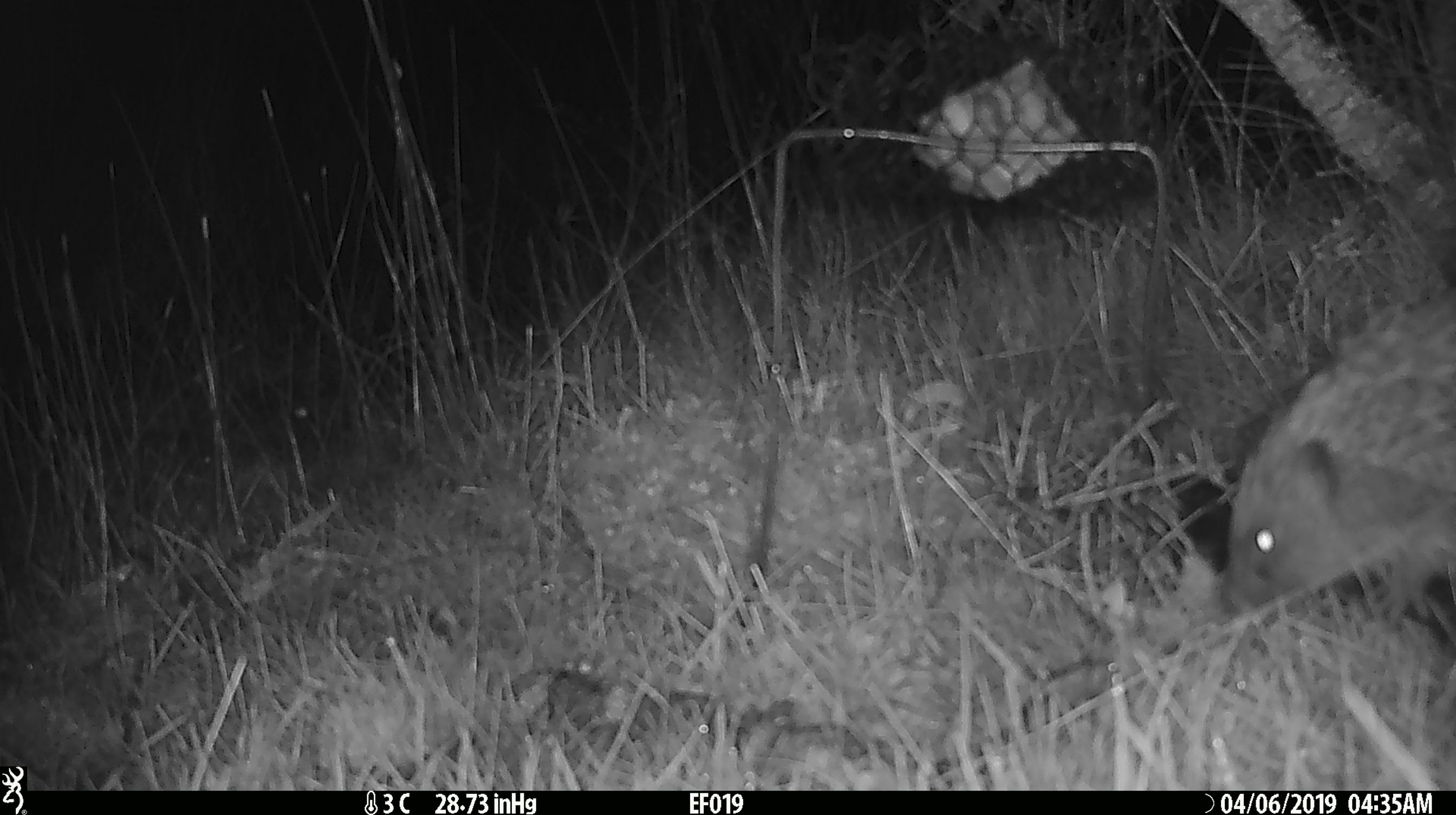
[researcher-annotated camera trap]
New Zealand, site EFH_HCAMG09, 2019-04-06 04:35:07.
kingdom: Animalia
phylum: Chordata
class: Mammalia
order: Eulipotyphla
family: Erinaceidae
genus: Erinaceus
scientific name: Erinaceus europaeus europaeus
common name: european hedgehog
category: hedgehog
Hedgehog (european hedgehog) (Erinaceus europaeus europaeus).